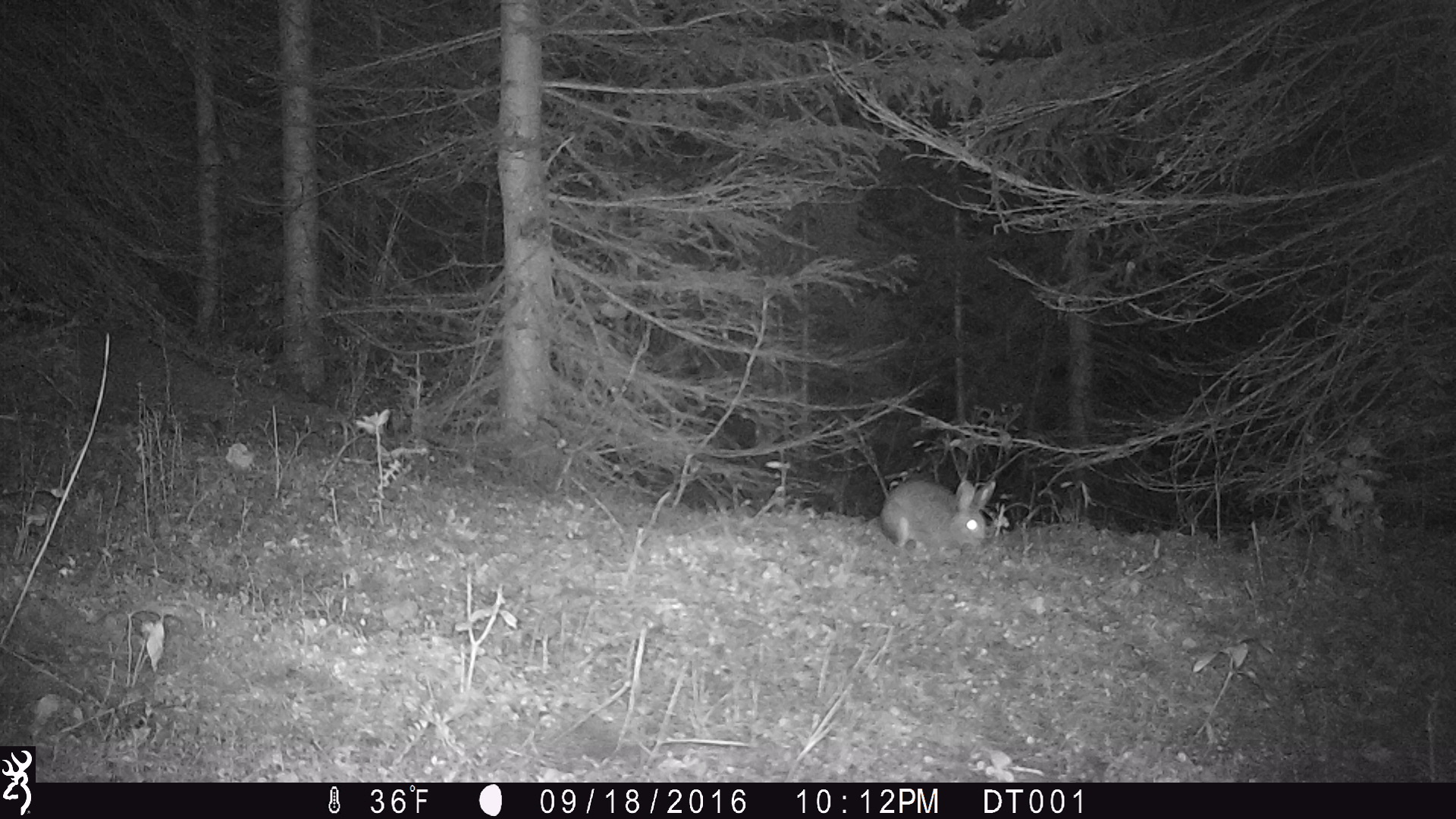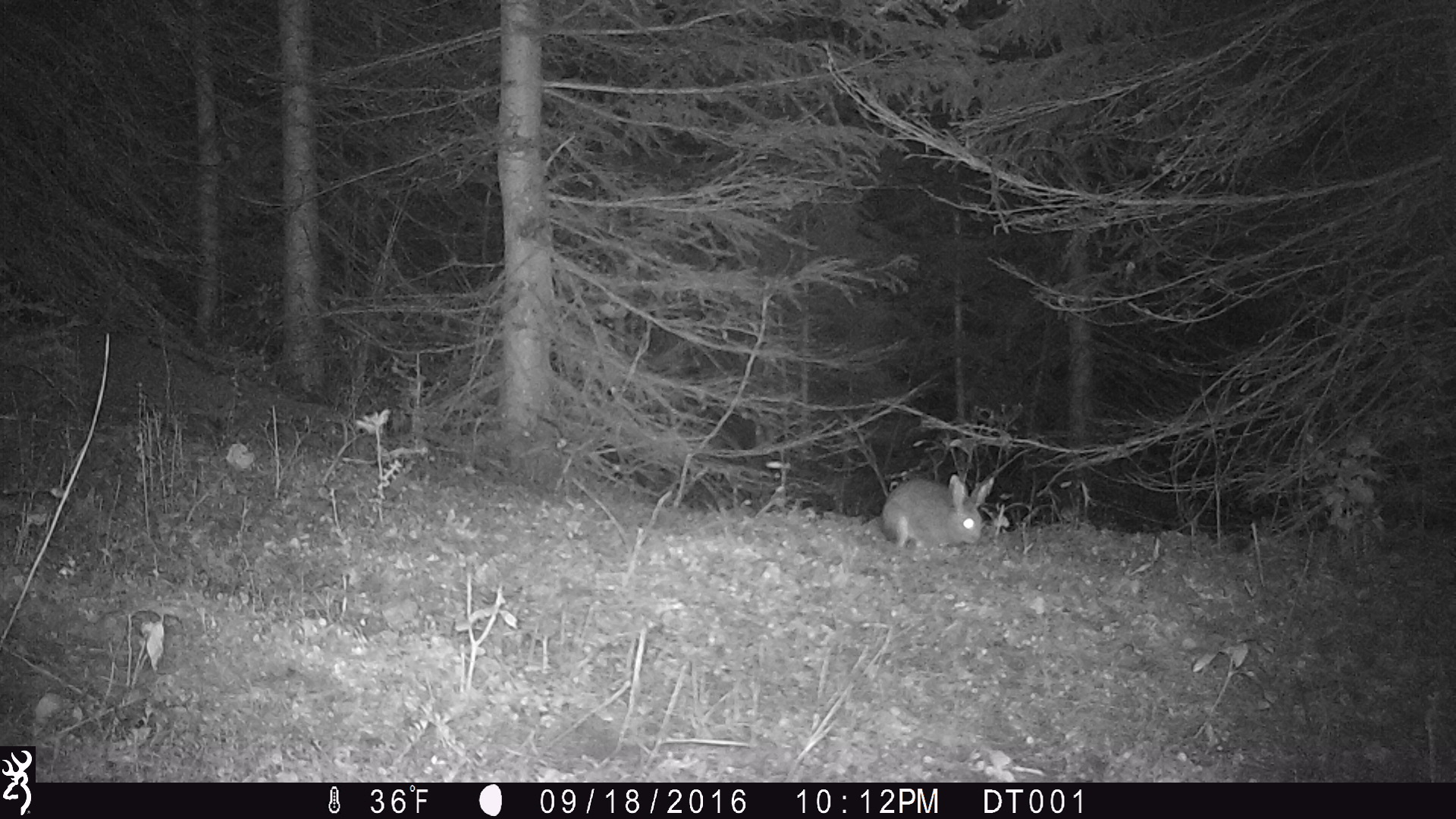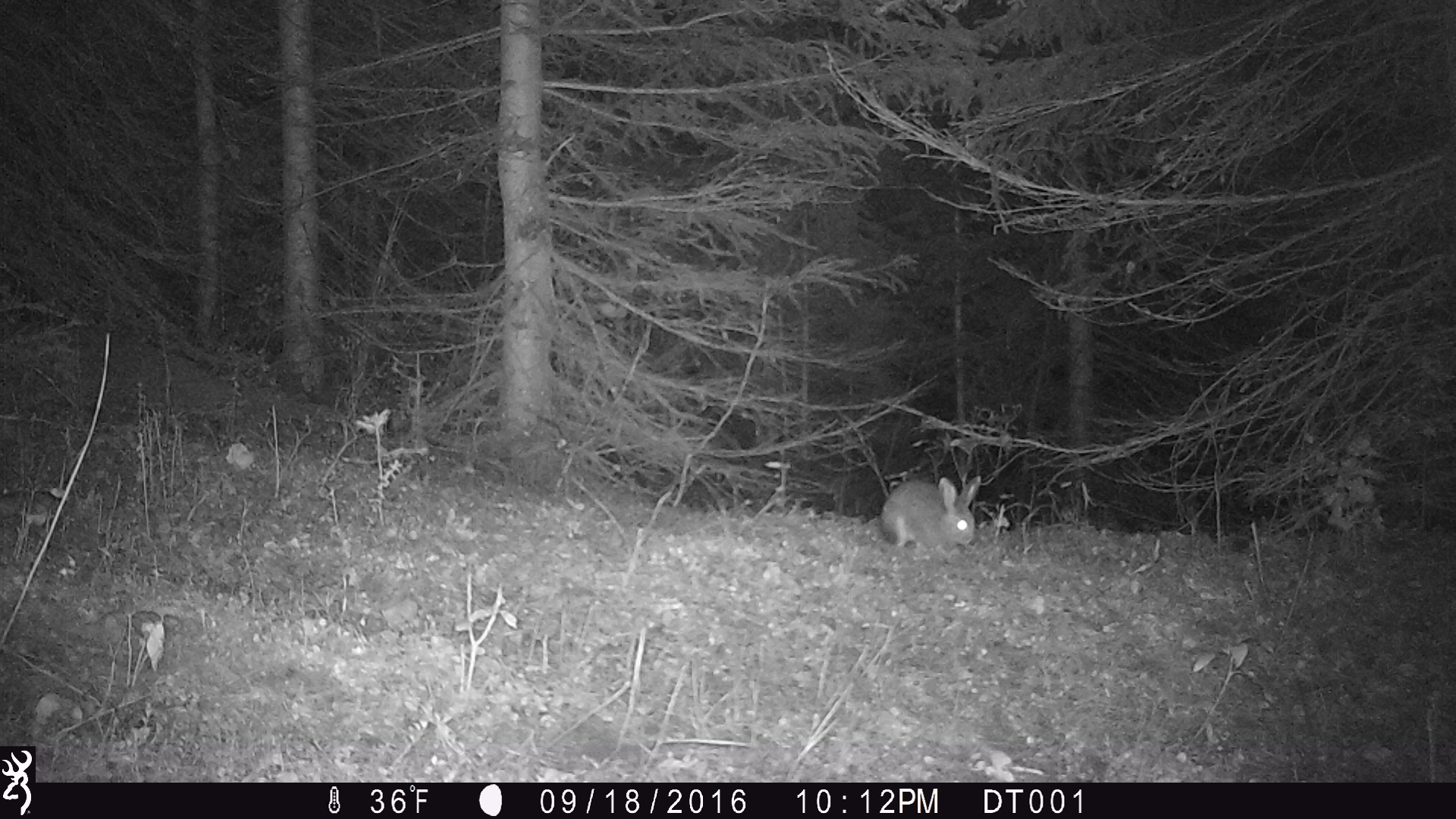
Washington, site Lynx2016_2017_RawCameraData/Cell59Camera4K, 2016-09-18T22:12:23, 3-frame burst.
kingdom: Animalia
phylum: Chordata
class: Mammalia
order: Lagomorpha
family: Leporidae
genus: Lepus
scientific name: Lepus americanus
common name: snowshoe hare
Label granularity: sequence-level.